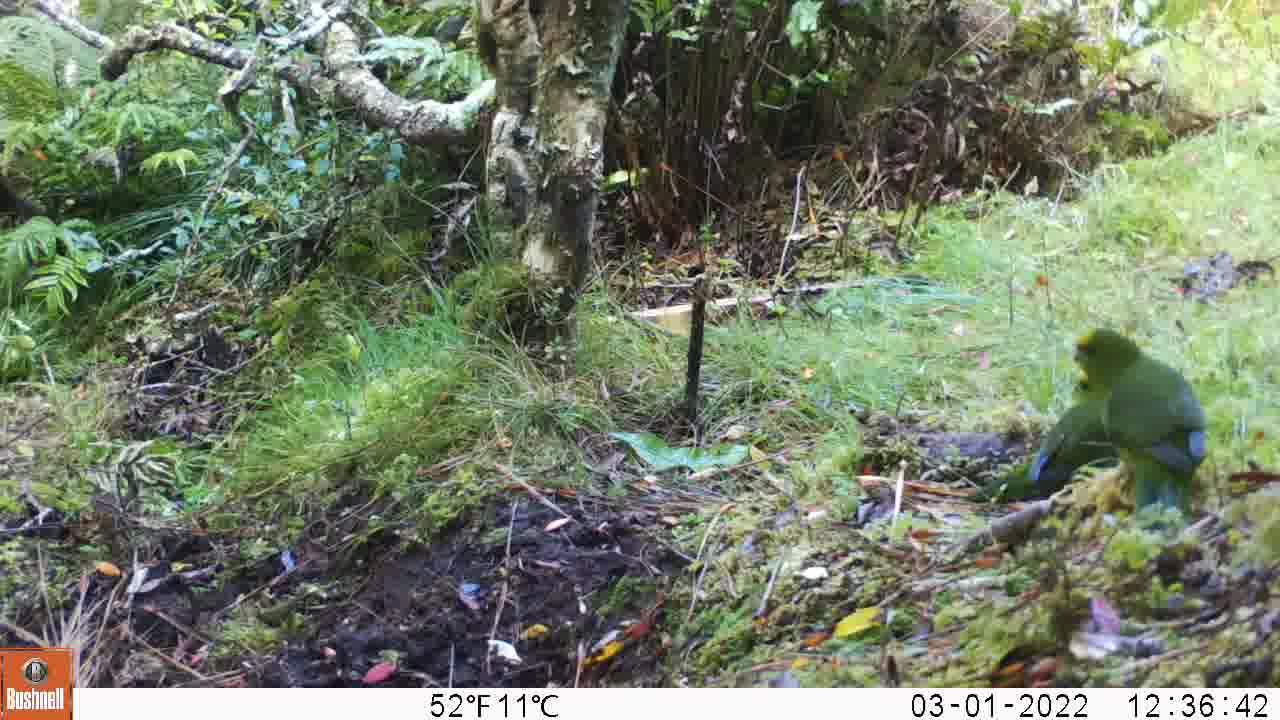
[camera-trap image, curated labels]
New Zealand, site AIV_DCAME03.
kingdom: Animalia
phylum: Chordata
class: Aves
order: Psittaciformes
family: Psittaculidae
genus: Cyanoramphus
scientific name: Cyanoramphus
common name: parakeet